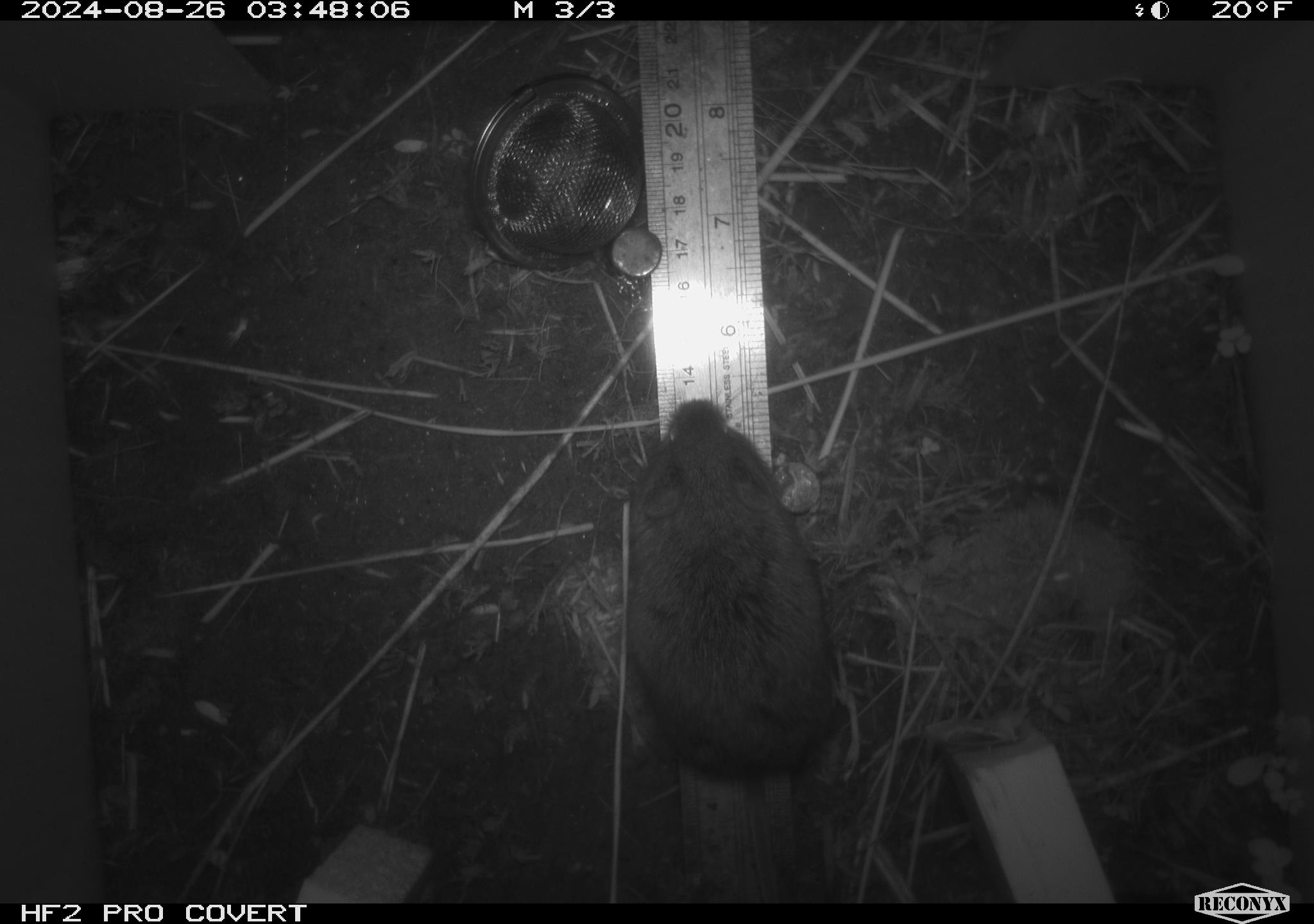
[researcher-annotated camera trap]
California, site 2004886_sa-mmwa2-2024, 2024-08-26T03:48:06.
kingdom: Animalia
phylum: Chordata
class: Mammalia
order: Rodentia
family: Cricetidae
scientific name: Arvicolinae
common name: voles, lemmings, and muskrats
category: arvicolinae subfamily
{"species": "arvicolinae subfamily (voles, lemmings, and muskrats) (Arvicolinae)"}